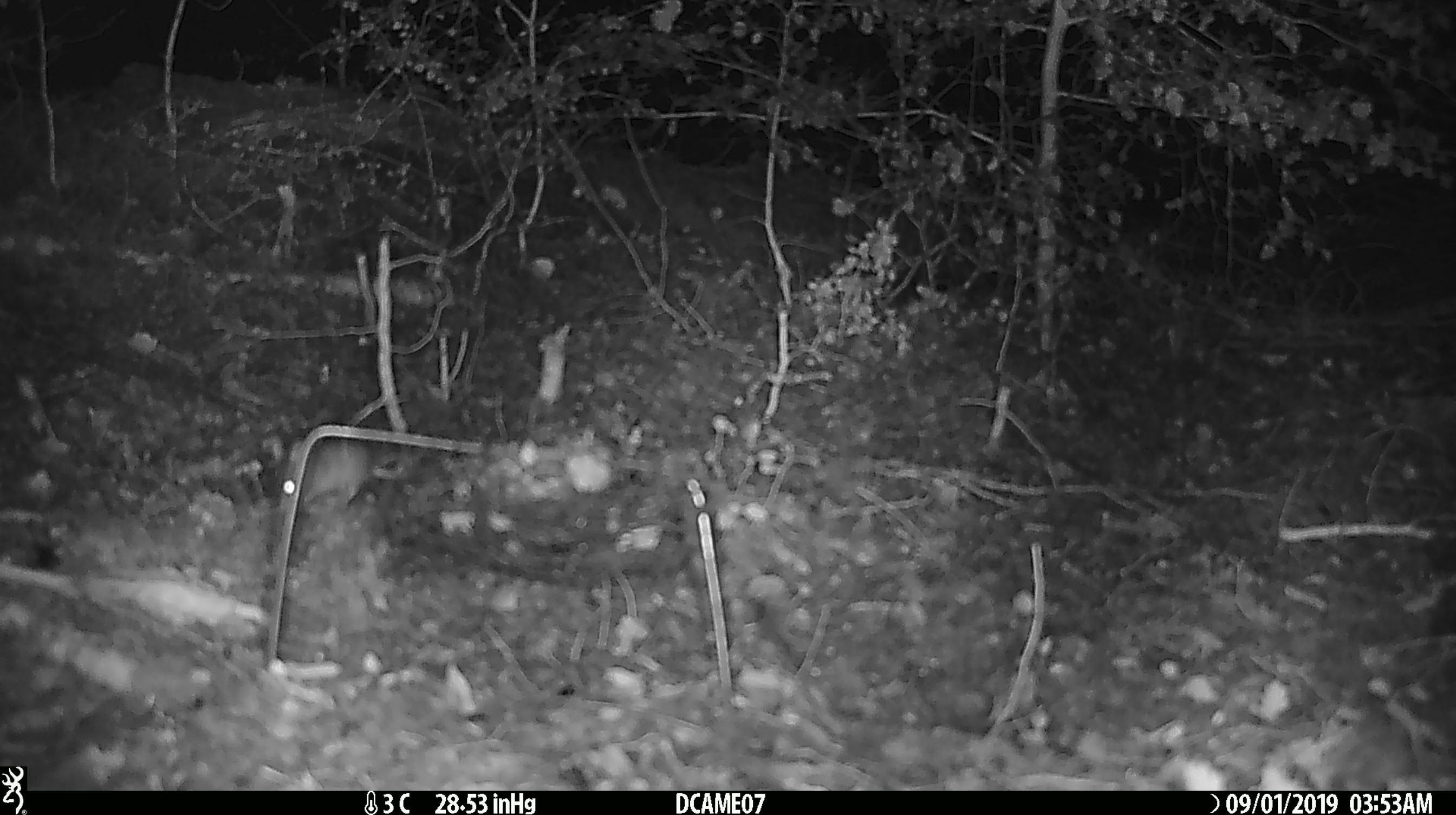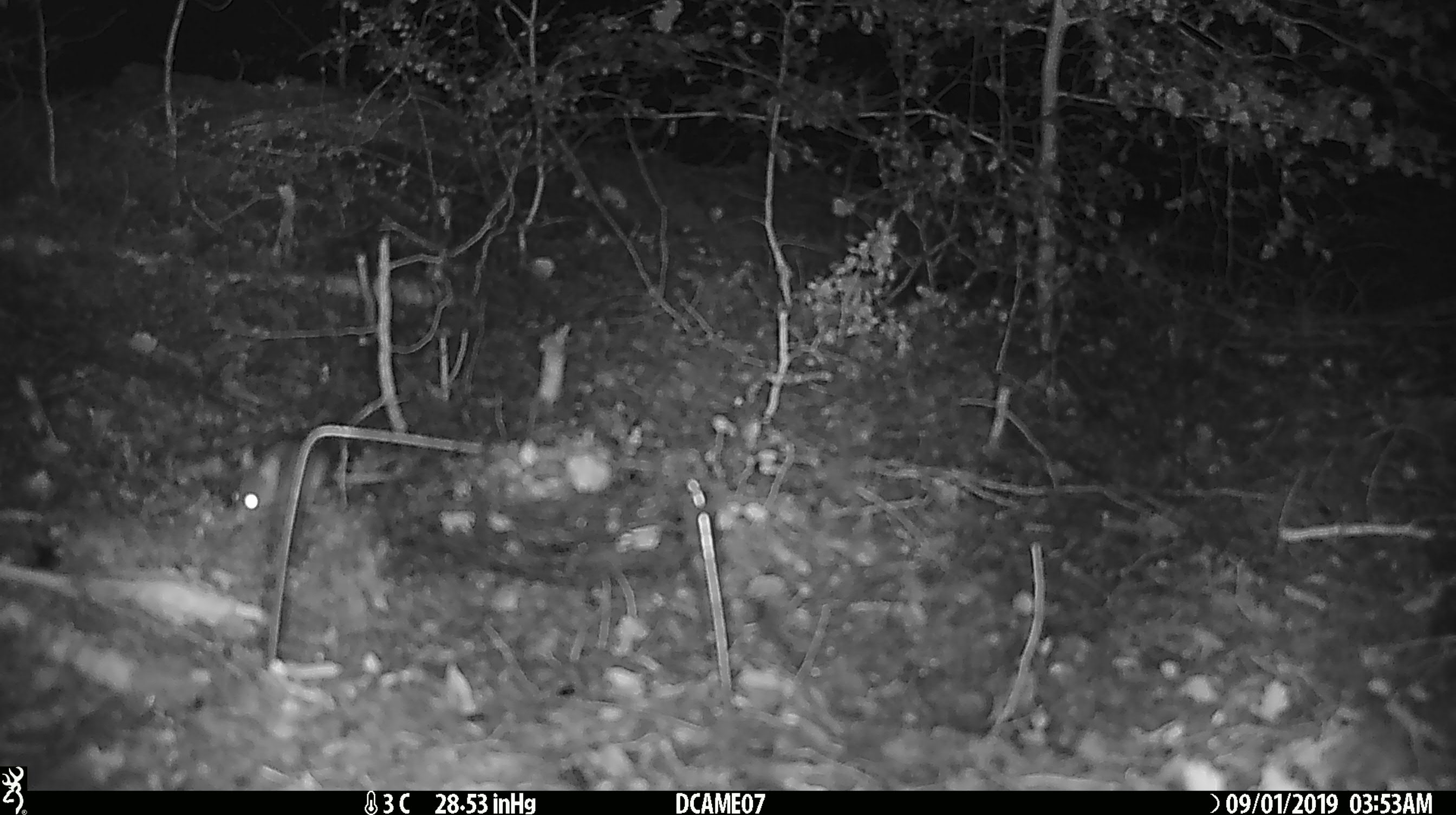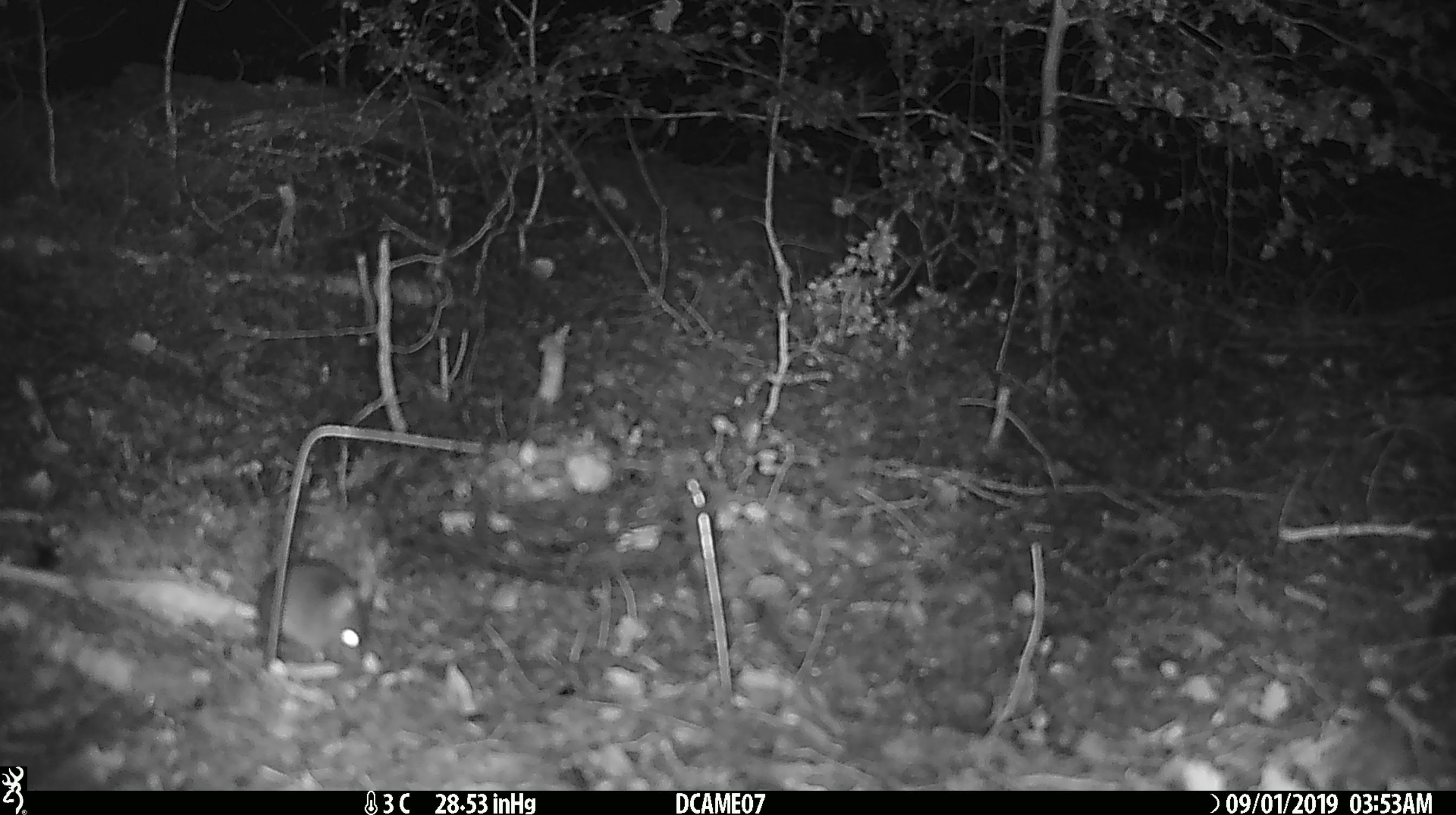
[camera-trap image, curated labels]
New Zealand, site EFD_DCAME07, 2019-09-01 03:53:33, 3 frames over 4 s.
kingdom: Animalia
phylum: Chordata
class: Mammalia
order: Rodentia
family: Muridae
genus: Mus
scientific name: Mus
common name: mouse